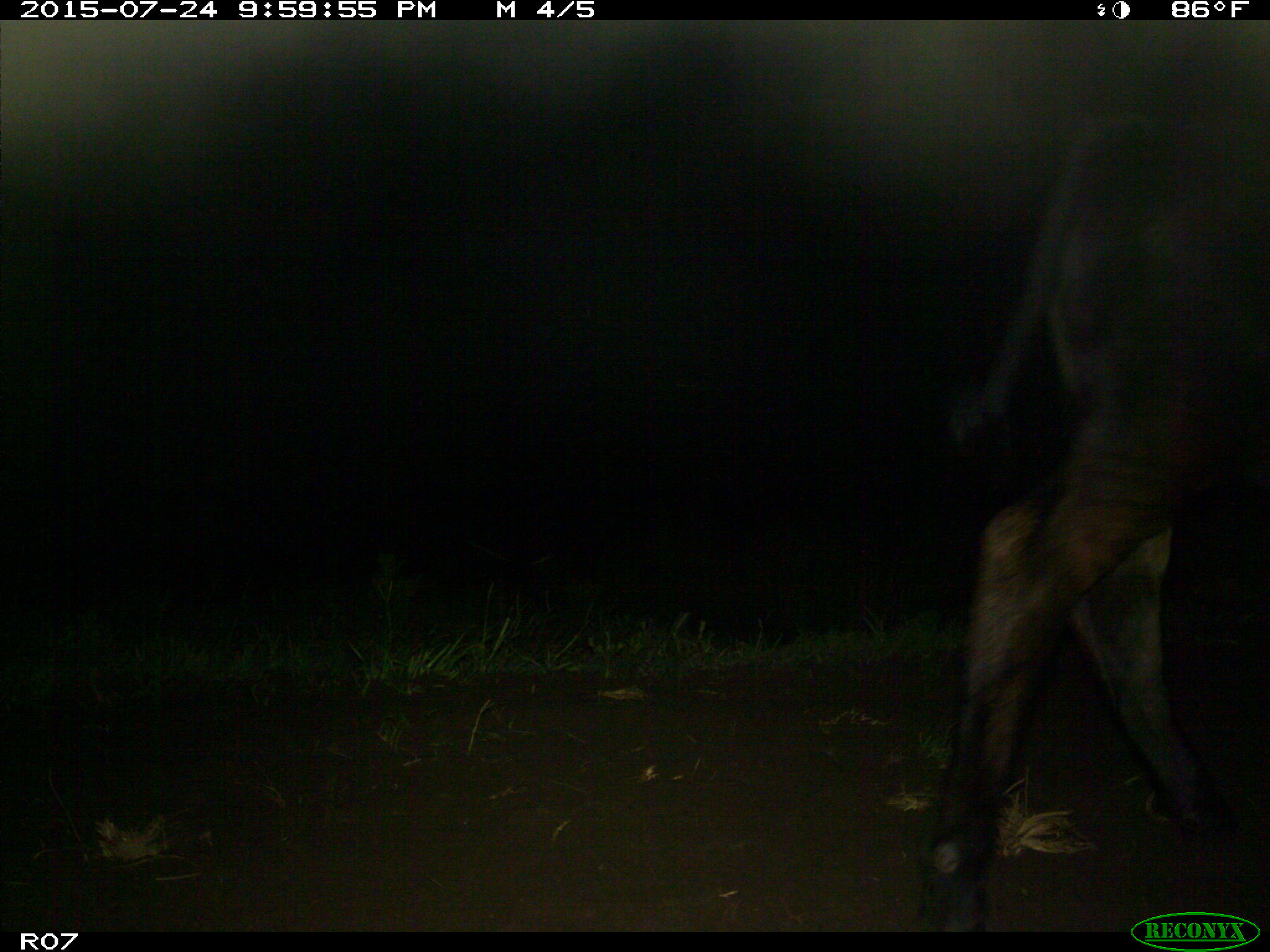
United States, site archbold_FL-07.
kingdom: Animalia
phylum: Chordata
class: Mammalia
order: Artiodactyla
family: Bovidae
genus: Bos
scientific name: Bos taurus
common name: domestic cow